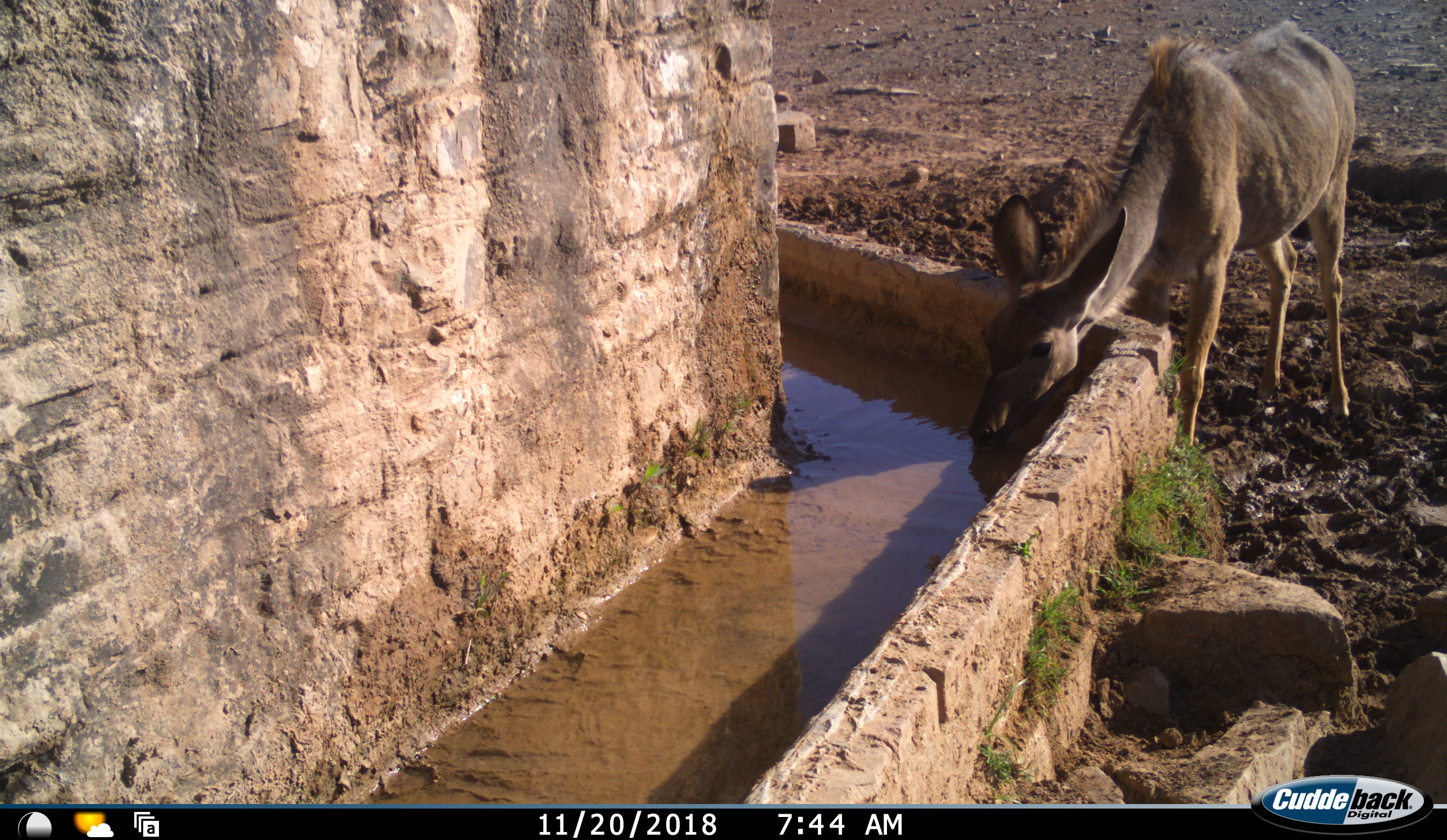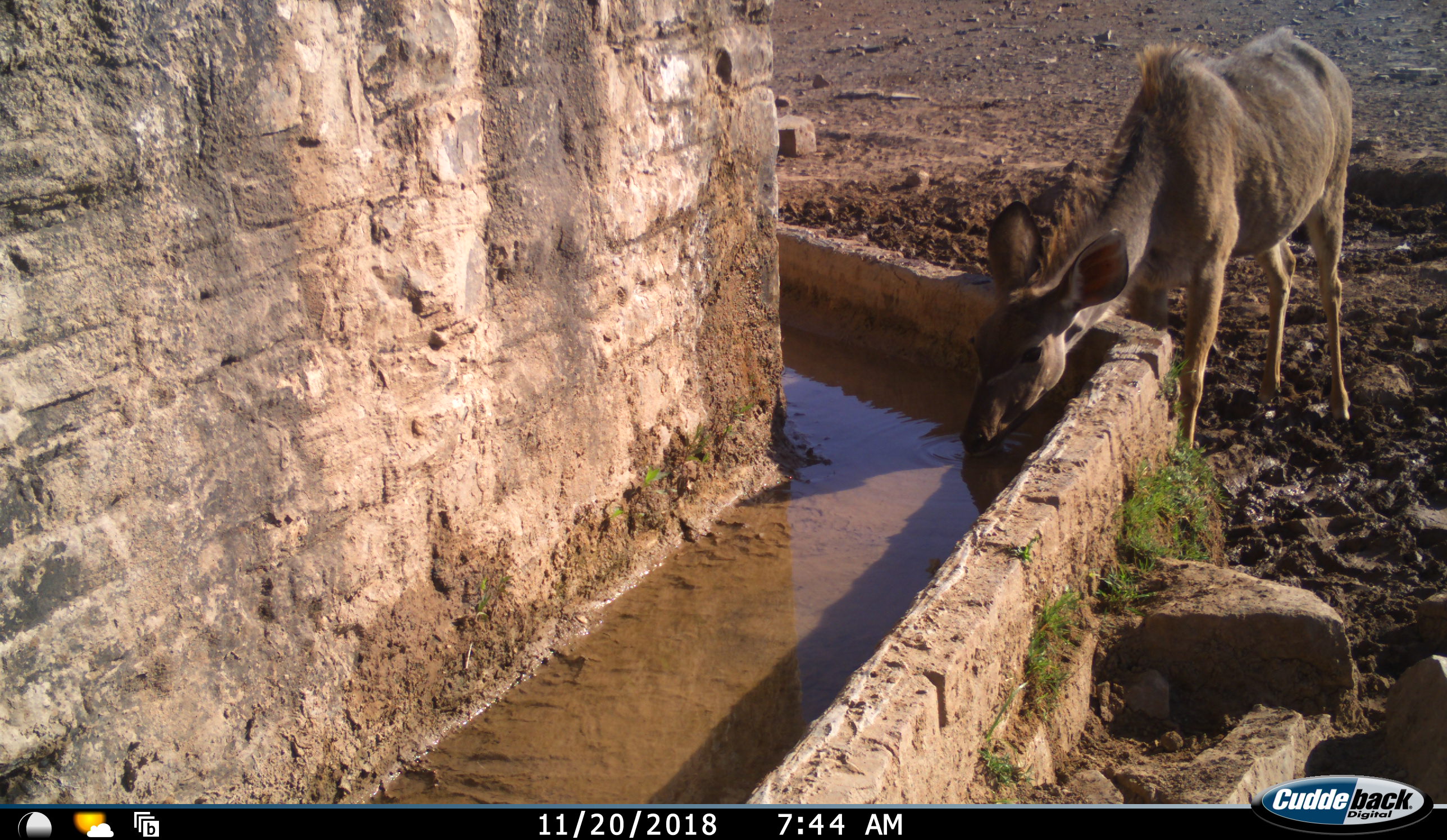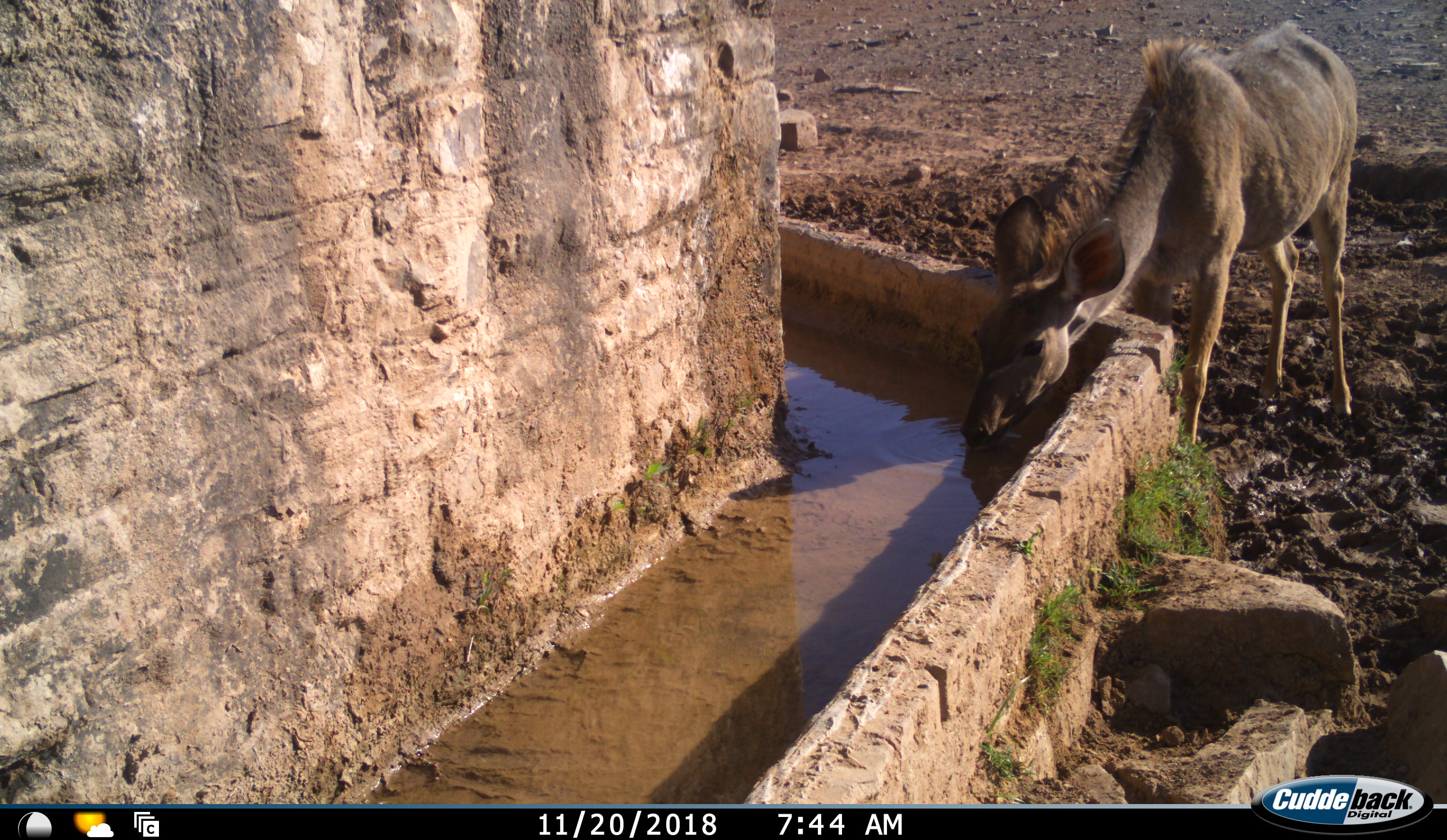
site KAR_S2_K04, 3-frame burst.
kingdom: Animalia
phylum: Chordata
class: Mammalia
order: Artiodactyla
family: Bovidae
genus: Tragelaphus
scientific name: Tragelaphus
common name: kudu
Kudu (Tragelaphus), count 1. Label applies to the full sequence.